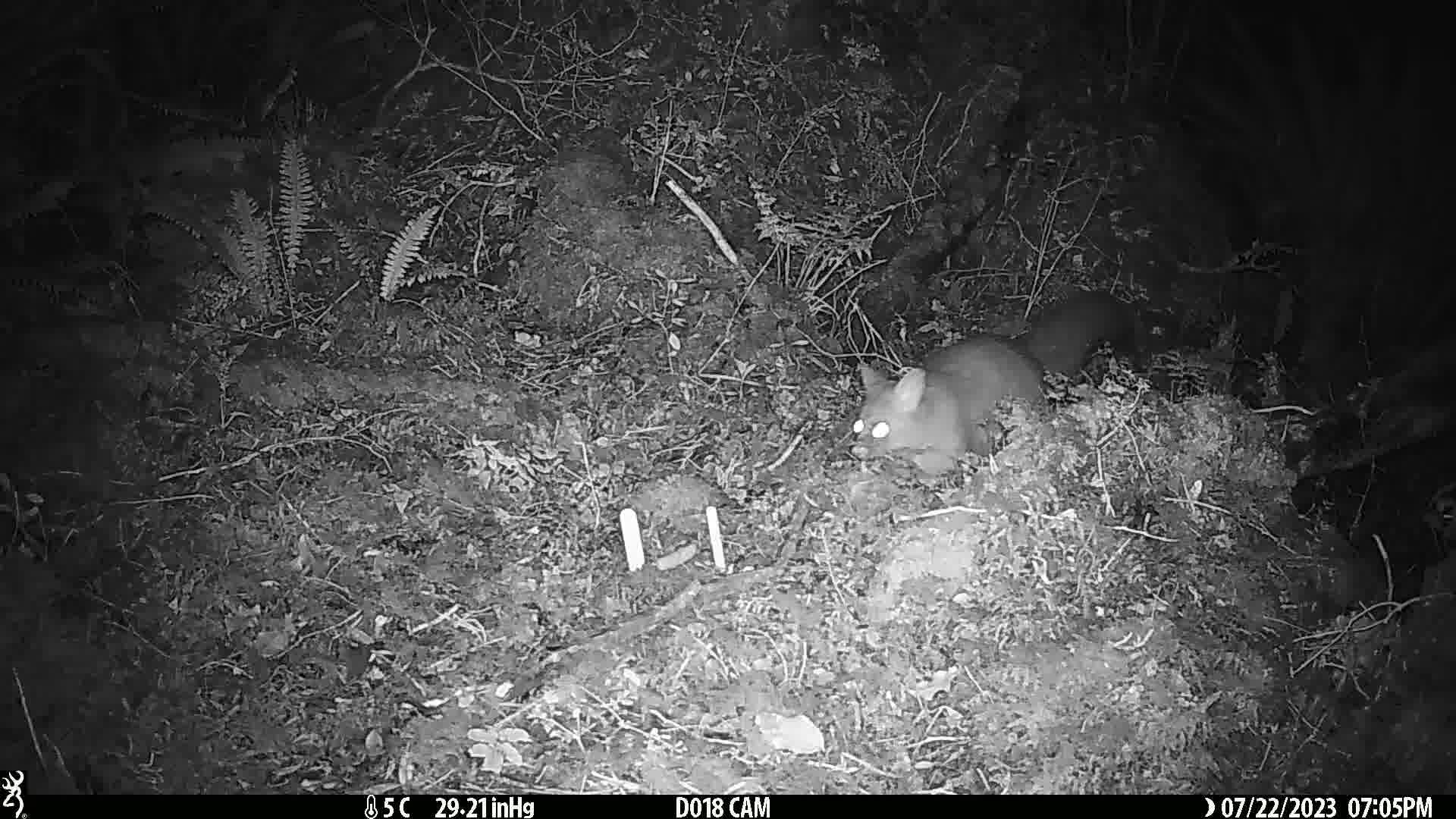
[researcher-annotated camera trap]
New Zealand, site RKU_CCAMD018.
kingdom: Animalia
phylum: Chordata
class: Mammalia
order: Diprotodontia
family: Phalangeridae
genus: Trichosurus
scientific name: Trichosurus vulpecula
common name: common brushtail possum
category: possum